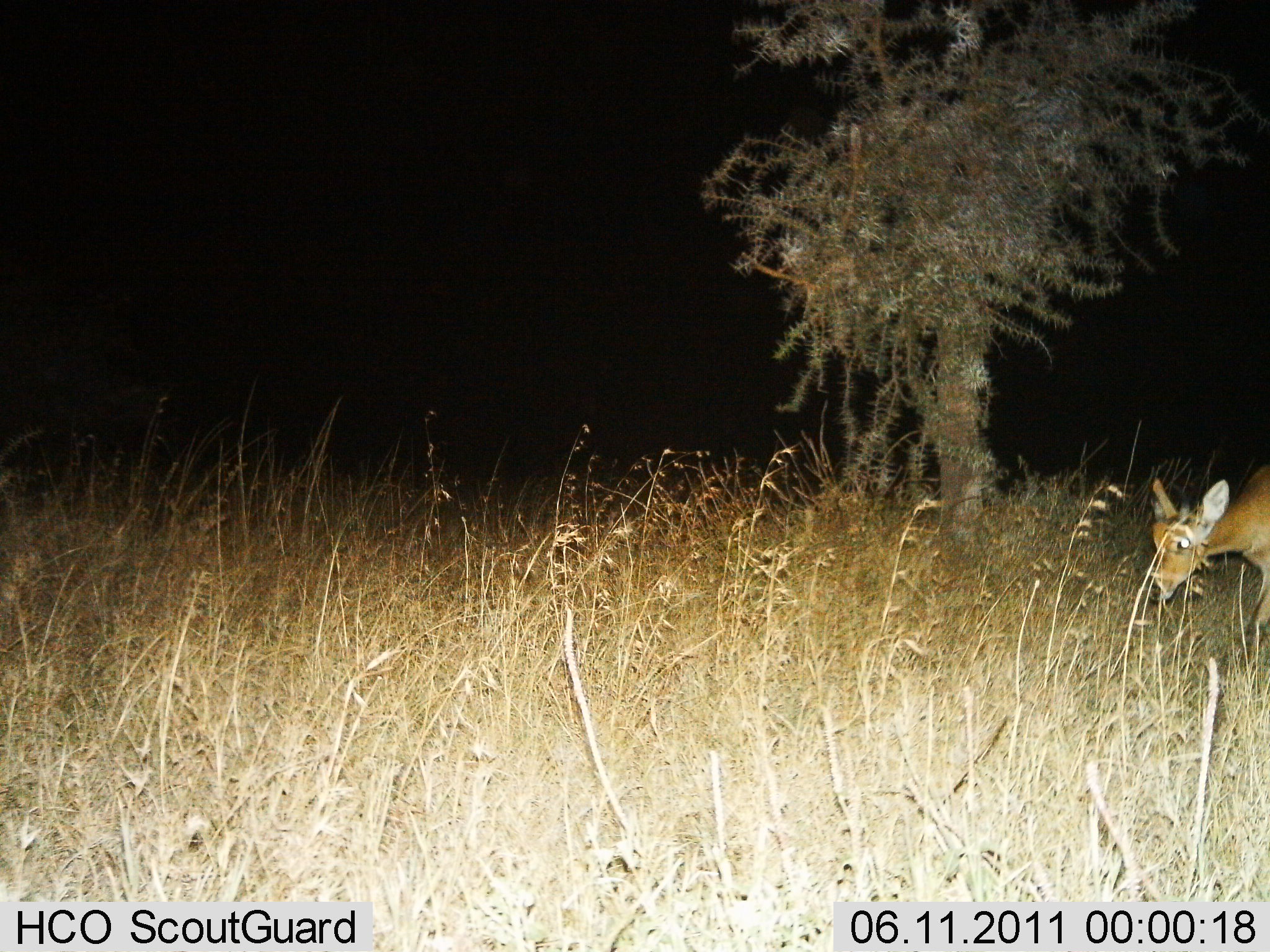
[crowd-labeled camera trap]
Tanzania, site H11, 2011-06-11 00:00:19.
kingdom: Animalia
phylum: Chordata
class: Mammalia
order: Artiodactyla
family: Bovidae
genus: Redunca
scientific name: Redunca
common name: reedbuck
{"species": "reedbuck (Redunca)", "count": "1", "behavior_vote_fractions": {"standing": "45%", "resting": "0%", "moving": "45%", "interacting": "0%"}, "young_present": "0%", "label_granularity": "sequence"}